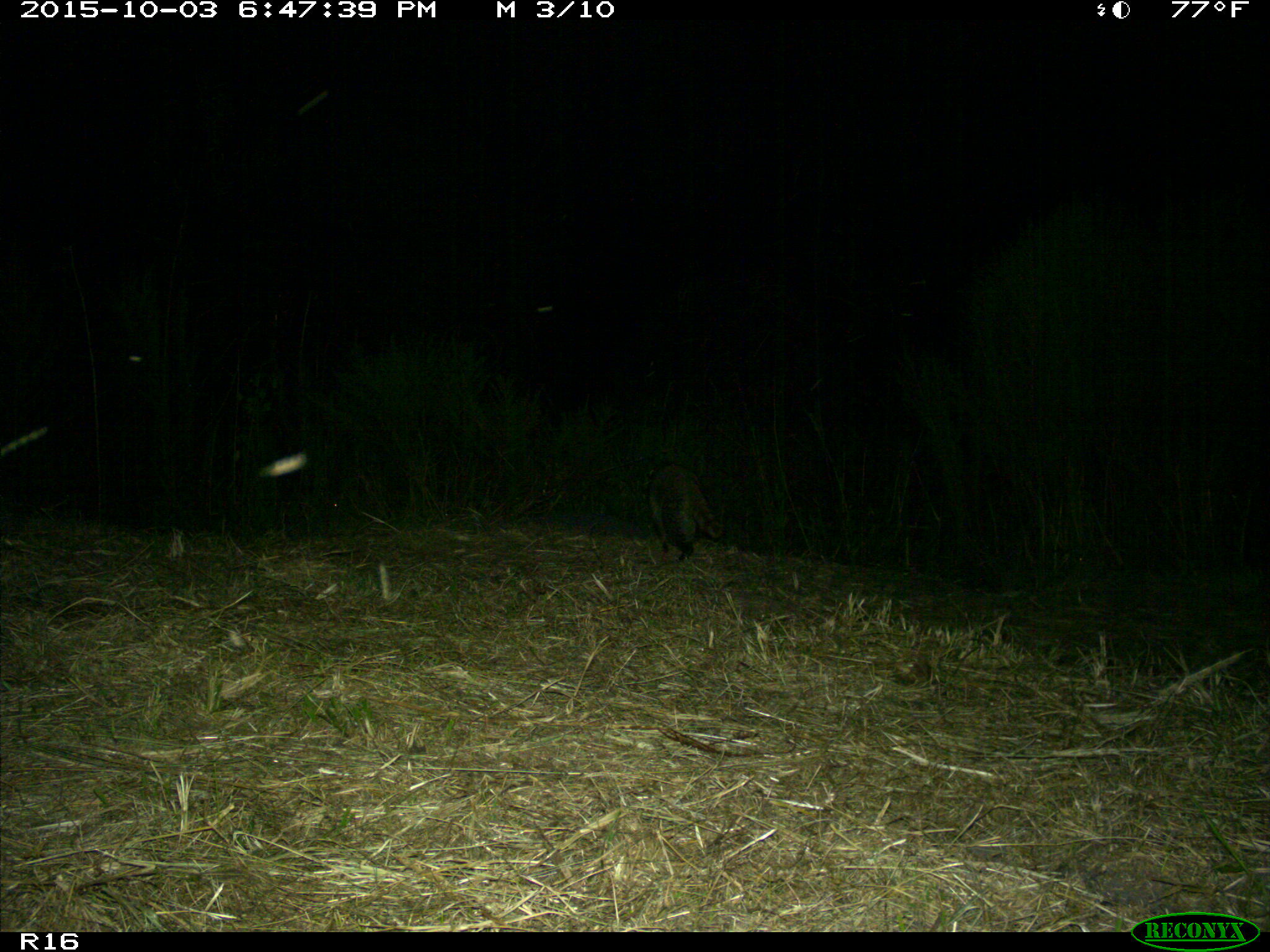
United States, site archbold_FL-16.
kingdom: Animalia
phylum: Chordata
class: Mammalia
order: Carnivora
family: Procyonidae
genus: Procyon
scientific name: Procyon lotor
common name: common raccoon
Procyon lotor (common raccoon).